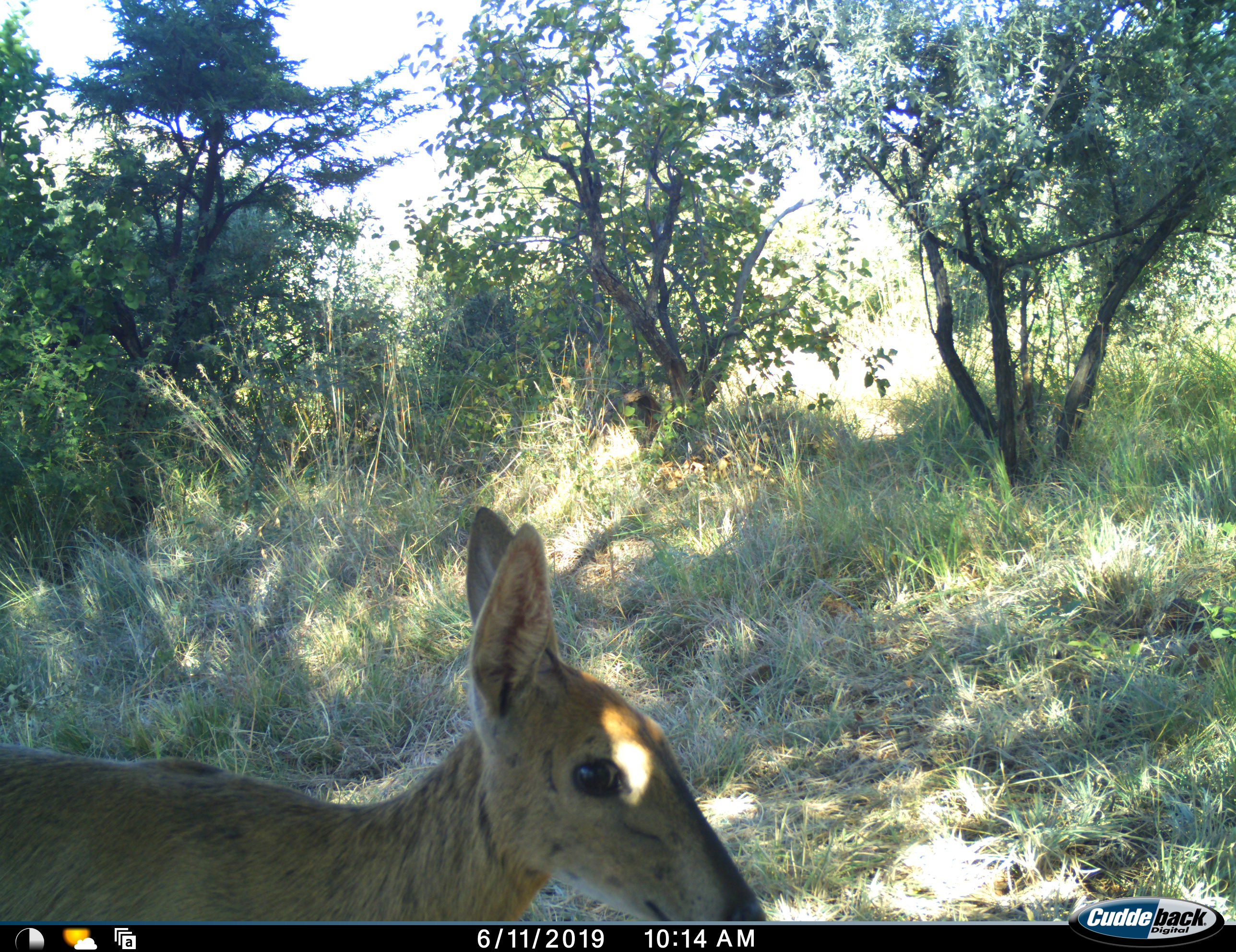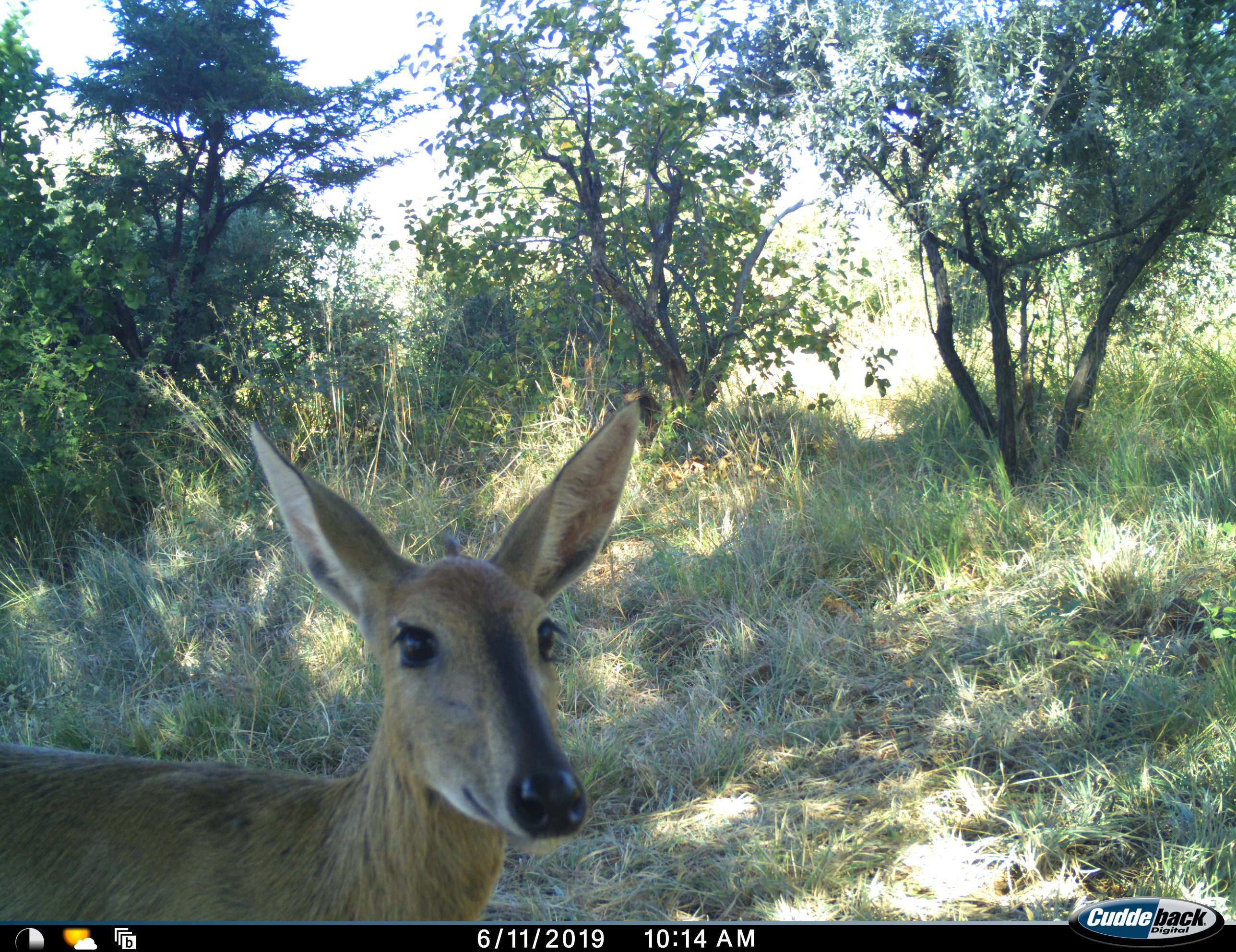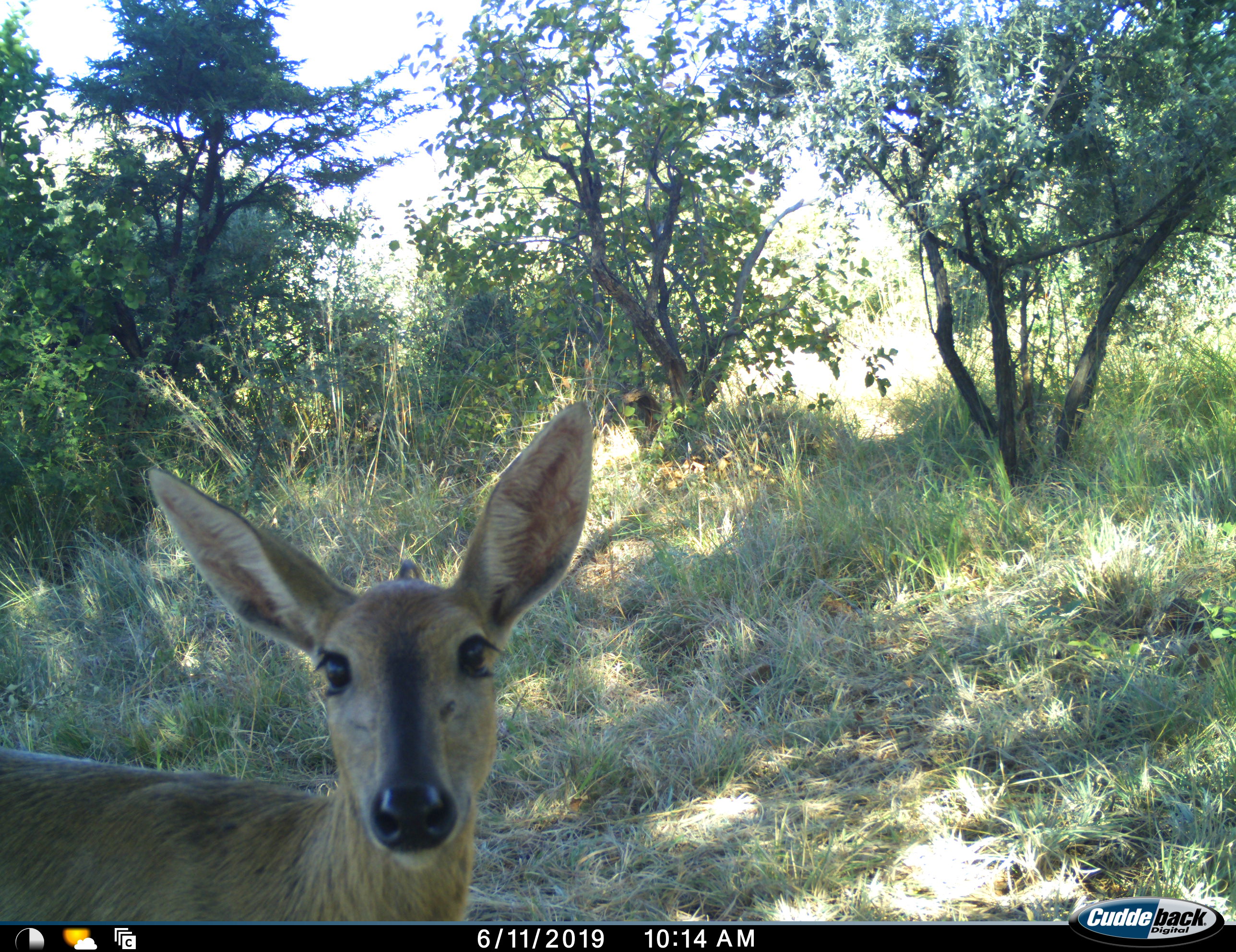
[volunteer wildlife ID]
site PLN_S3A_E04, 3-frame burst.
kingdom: Animalia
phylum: Chordata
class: Mammalia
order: Artiodactyla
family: Bovidae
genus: Sylvicapra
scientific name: Sylvicapra grimmia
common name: common duiker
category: duikercommongrey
Duikercommongrey (common duiker) (Sylvicapra grimmia), count 1. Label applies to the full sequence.